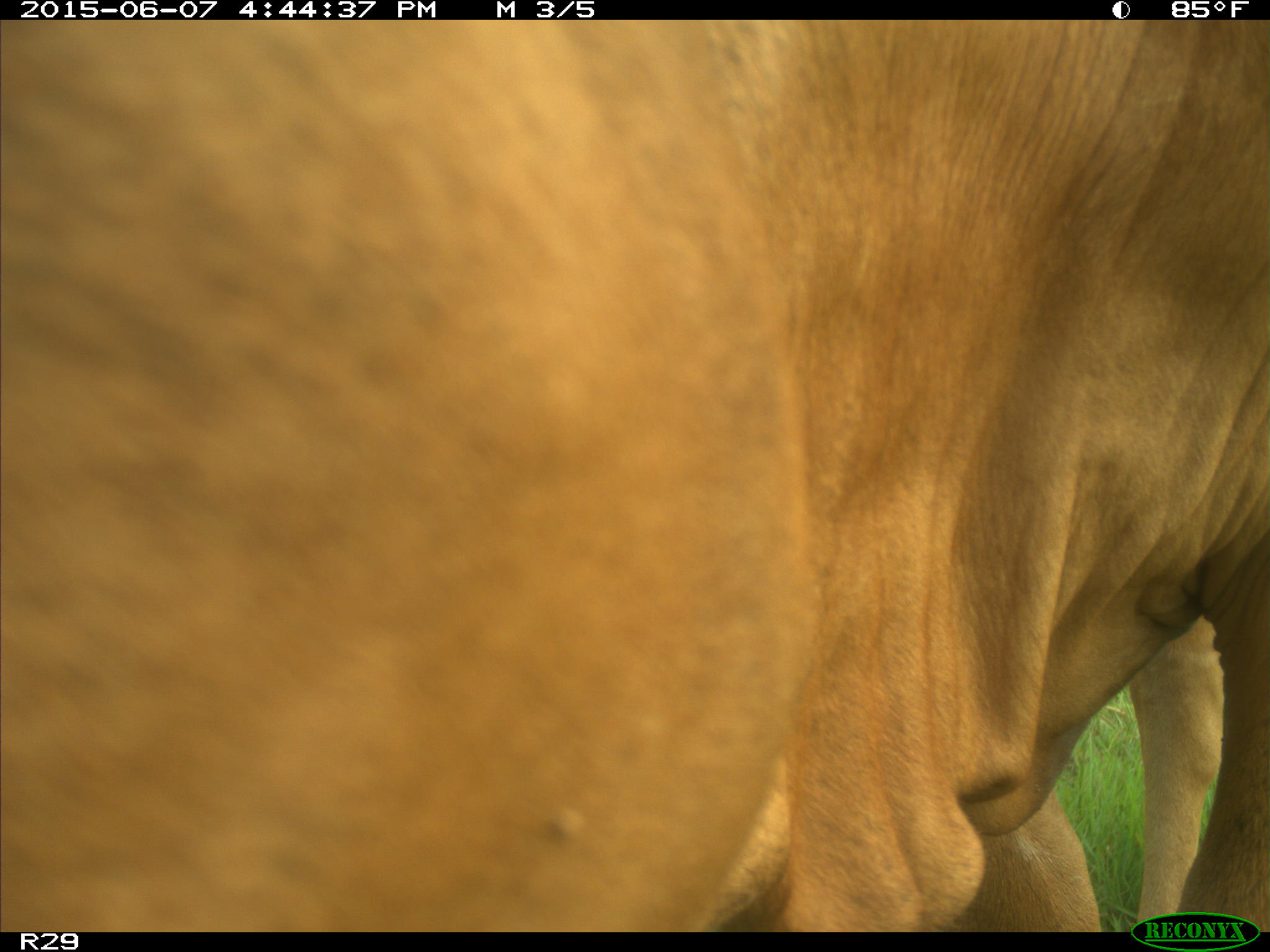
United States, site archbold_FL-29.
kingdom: Animalia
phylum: Chordata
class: Mammalia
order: Artiodactyla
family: Bovidae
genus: Bos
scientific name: Bos taurus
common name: domestic cow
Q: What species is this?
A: Bos taurus (domestic cow).